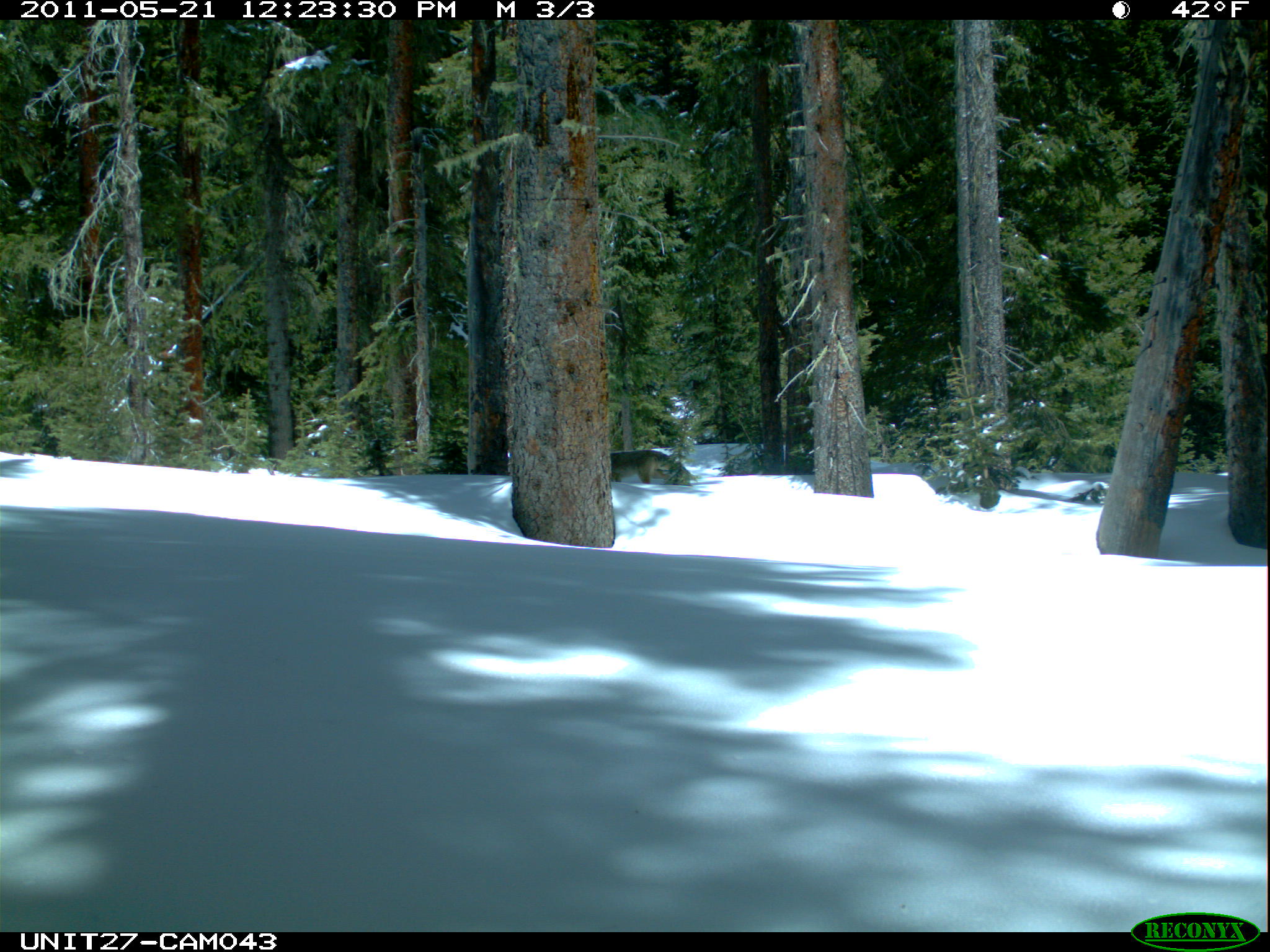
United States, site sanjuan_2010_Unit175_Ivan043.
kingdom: Animalia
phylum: Chordata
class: Mammalia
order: Carnivora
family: Canidae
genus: Canis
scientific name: Canis latrans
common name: coyote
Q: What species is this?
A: Canis latrans (coyote).